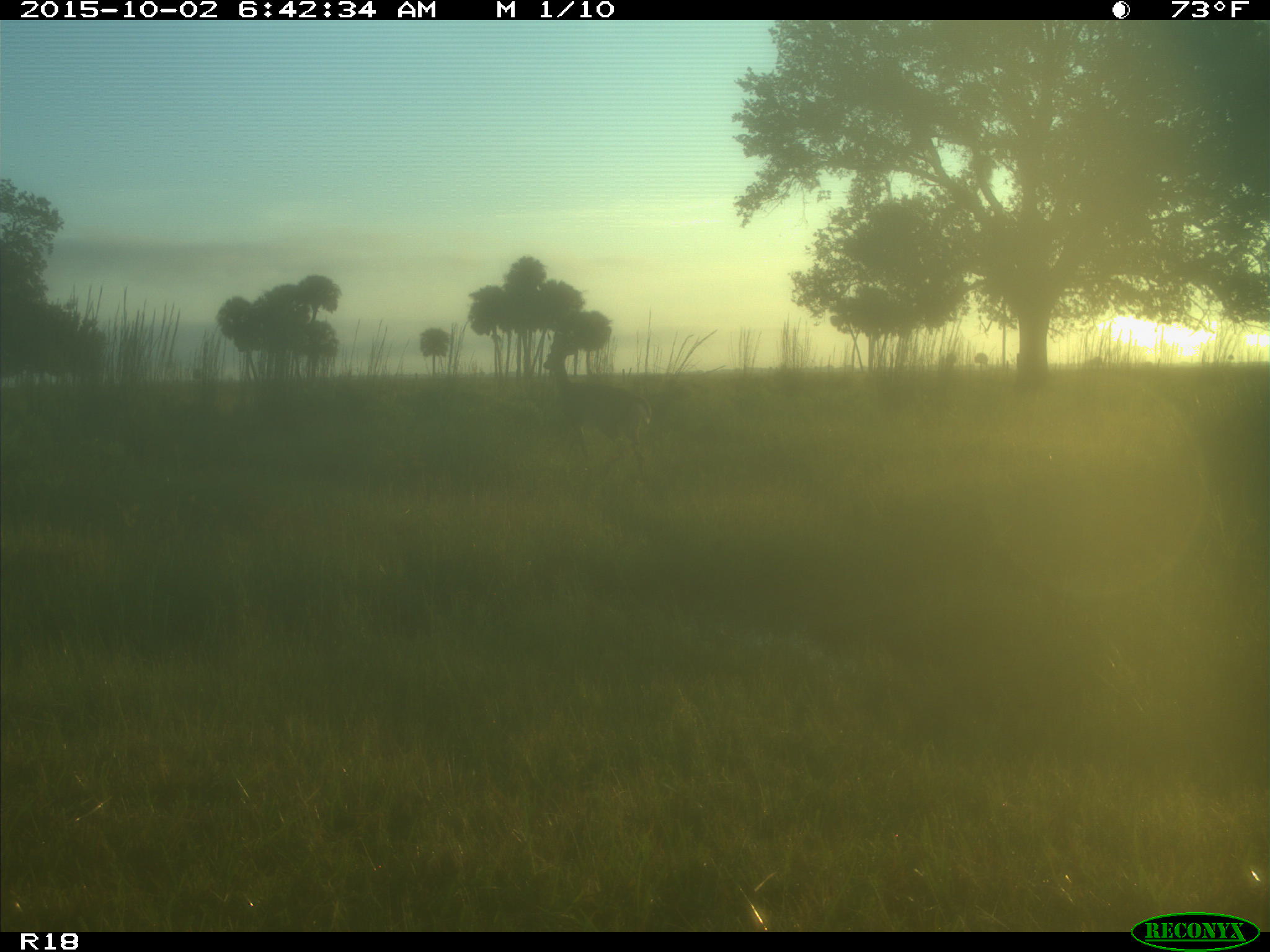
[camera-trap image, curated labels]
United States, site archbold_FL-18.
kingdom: Animalia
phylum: Chordata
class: Mammalia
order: Artiodactyla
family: Cervidae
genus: Odocoileus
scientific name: Odocoileus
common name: deer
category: unidentified deer